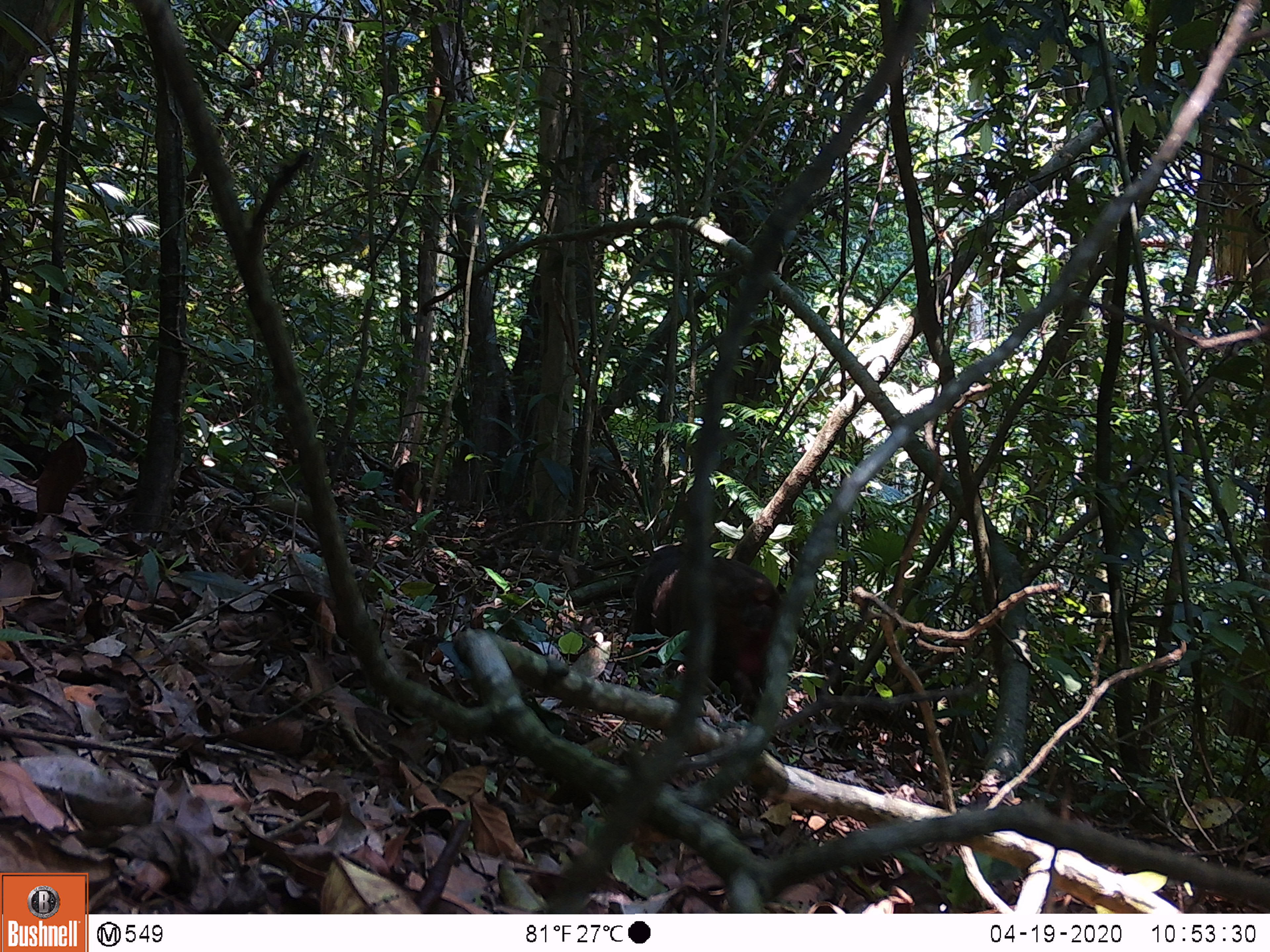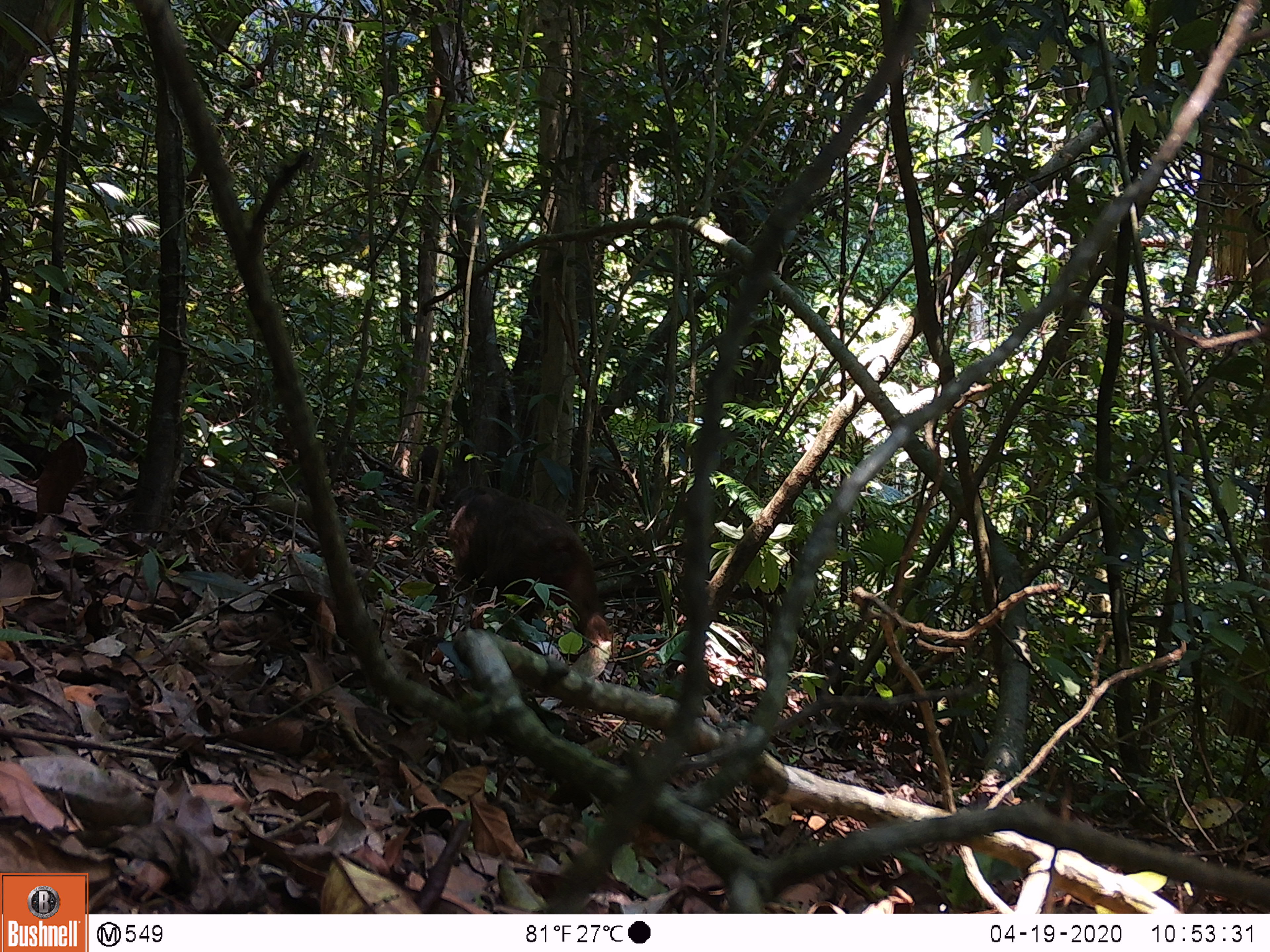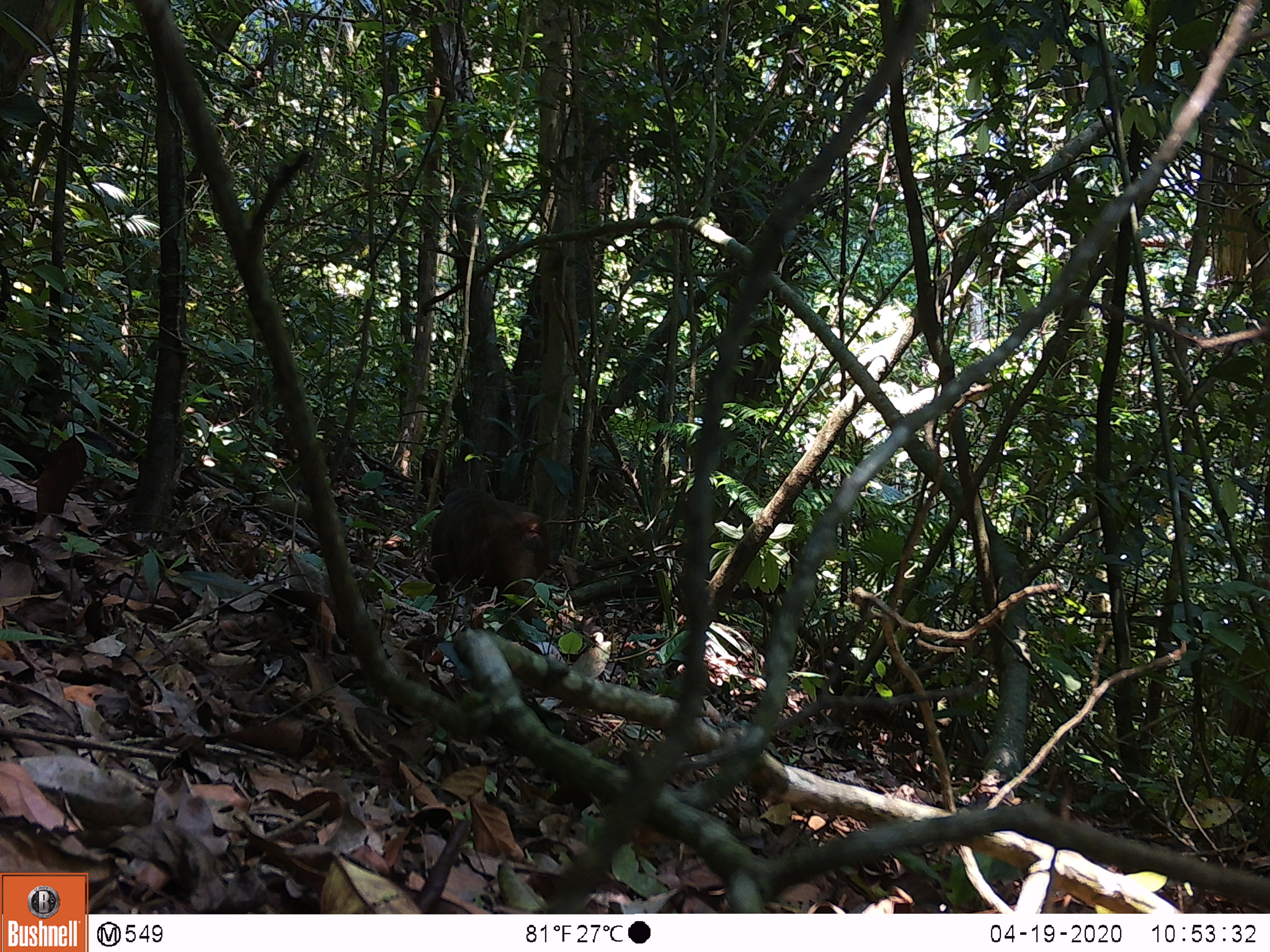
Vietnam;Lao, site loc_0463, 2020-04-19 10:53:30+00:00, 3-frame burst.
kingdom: Animalia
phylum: Chordata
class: Mammalia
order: Primates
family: Cercopithecidae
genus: Macaca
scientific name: Macaca arctoides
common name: stump-tailed macaque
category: stump tailed macaque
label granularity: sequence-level